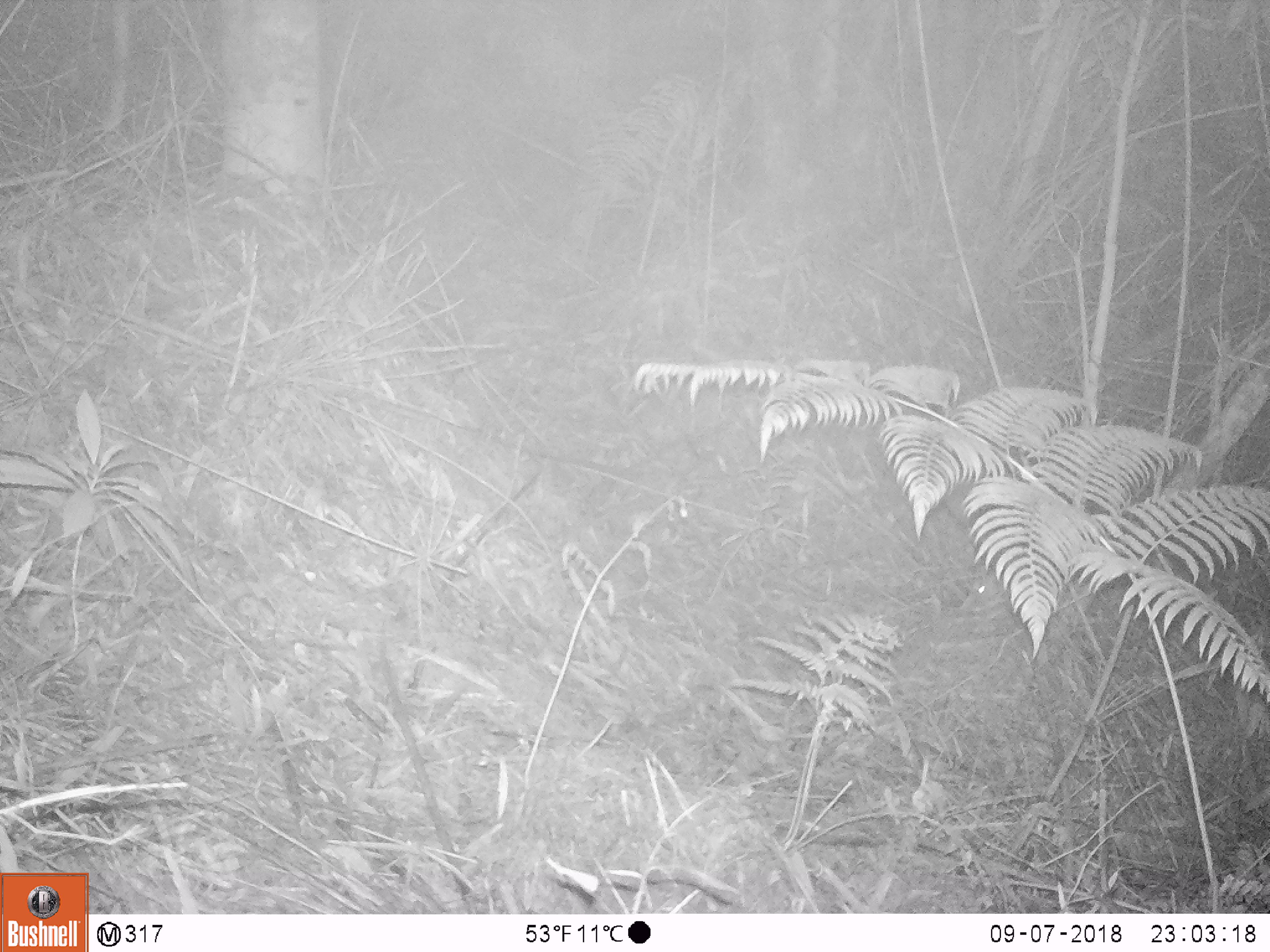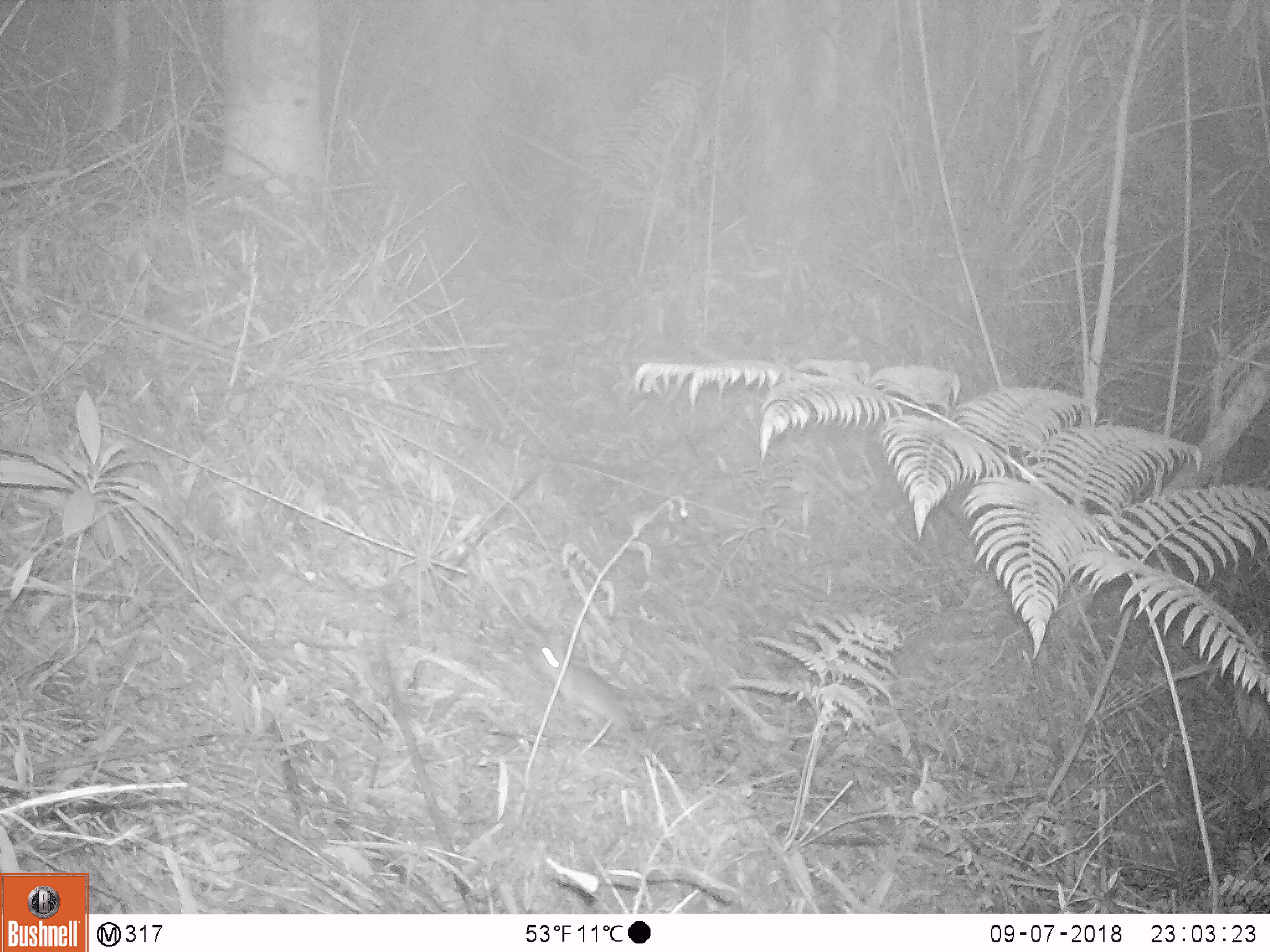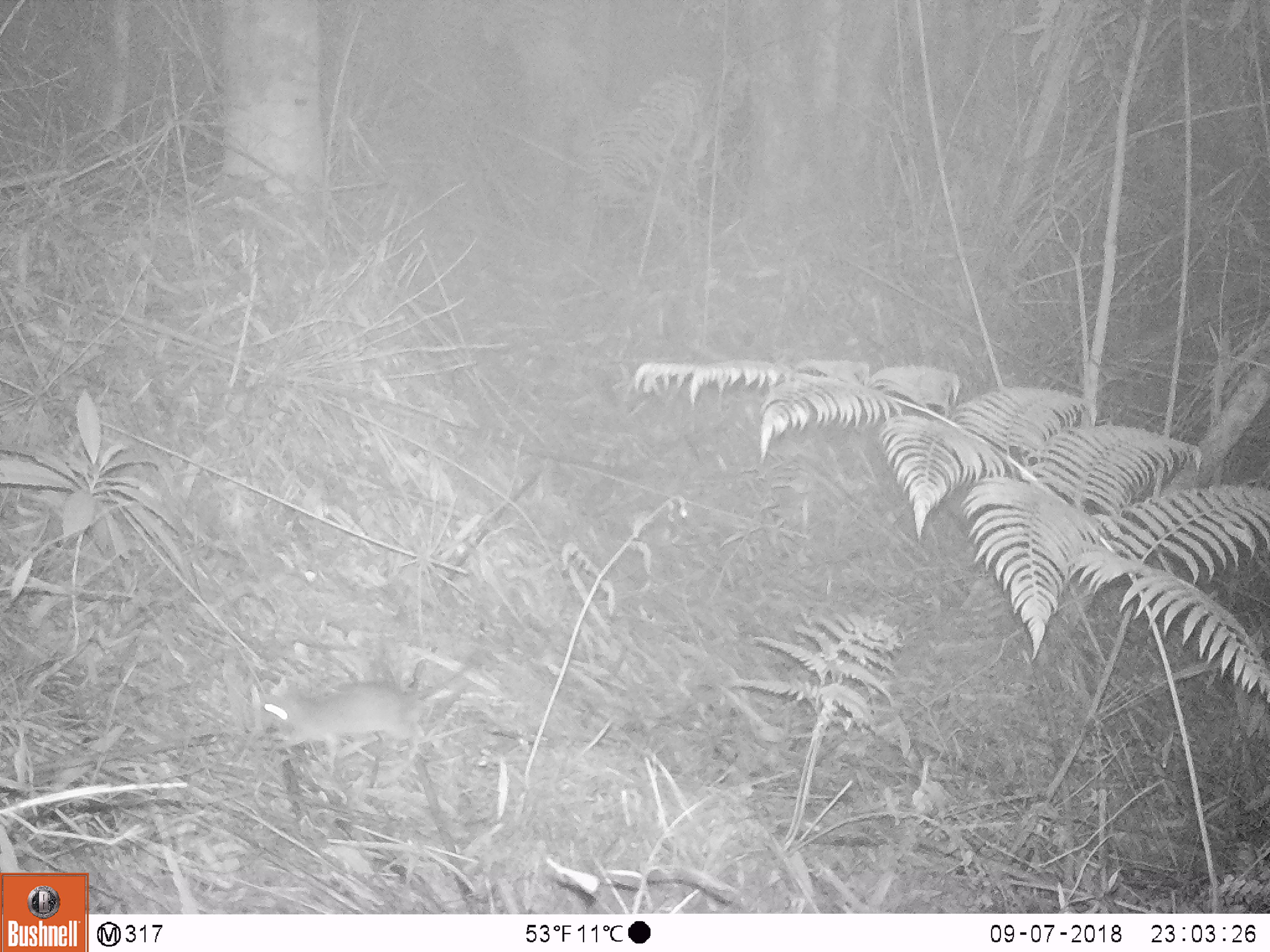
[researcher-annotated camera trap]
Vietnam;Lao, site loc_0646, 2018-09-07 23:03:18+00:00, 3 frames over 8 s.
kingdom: Animalia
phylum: Chordata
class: Mammalia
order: Rodentia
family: Muridae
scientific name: Muridae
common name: old-world mice and rats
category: unidentified murid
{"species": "unidentified murid (old-world mice and rats) (Muridae)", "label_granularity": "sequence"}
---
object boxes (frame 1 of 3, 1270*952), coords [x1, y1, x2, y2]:
unidentified murid: [965, 572, 1012, 617]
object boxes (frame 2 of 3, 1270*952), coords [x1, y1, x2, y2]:
unidentified murid: [526, 637, 642, 755]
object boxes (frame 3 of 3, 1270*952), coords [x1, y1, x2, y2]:
unidentified murid: [260, 648, 490, 772]